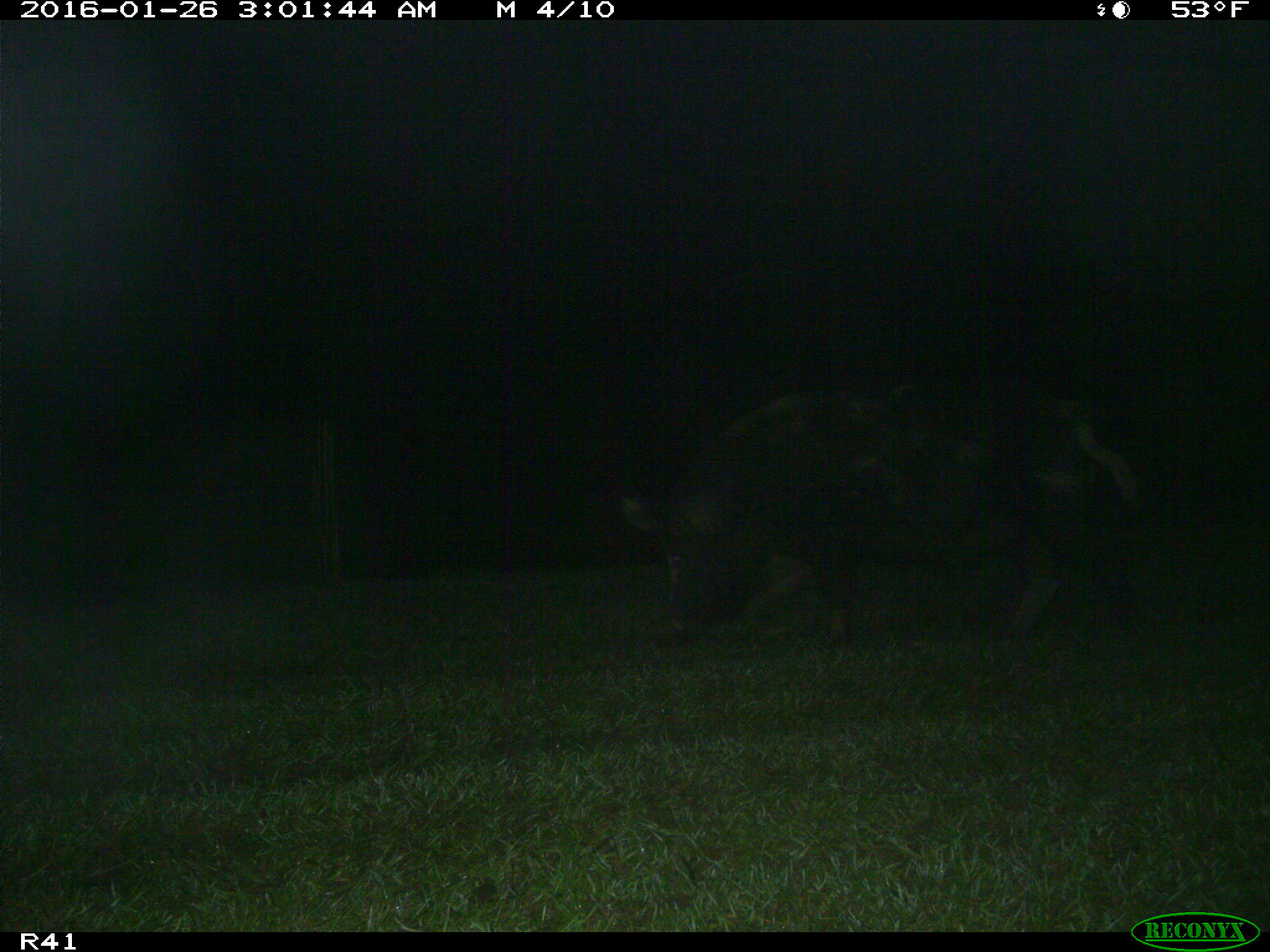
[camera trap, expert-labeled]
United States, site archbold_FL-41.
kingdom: Animalia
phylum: Chordata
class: Mammalia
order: Artiodactyla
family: Suidae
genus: Sus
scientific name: Sus scrofa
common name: wild boar